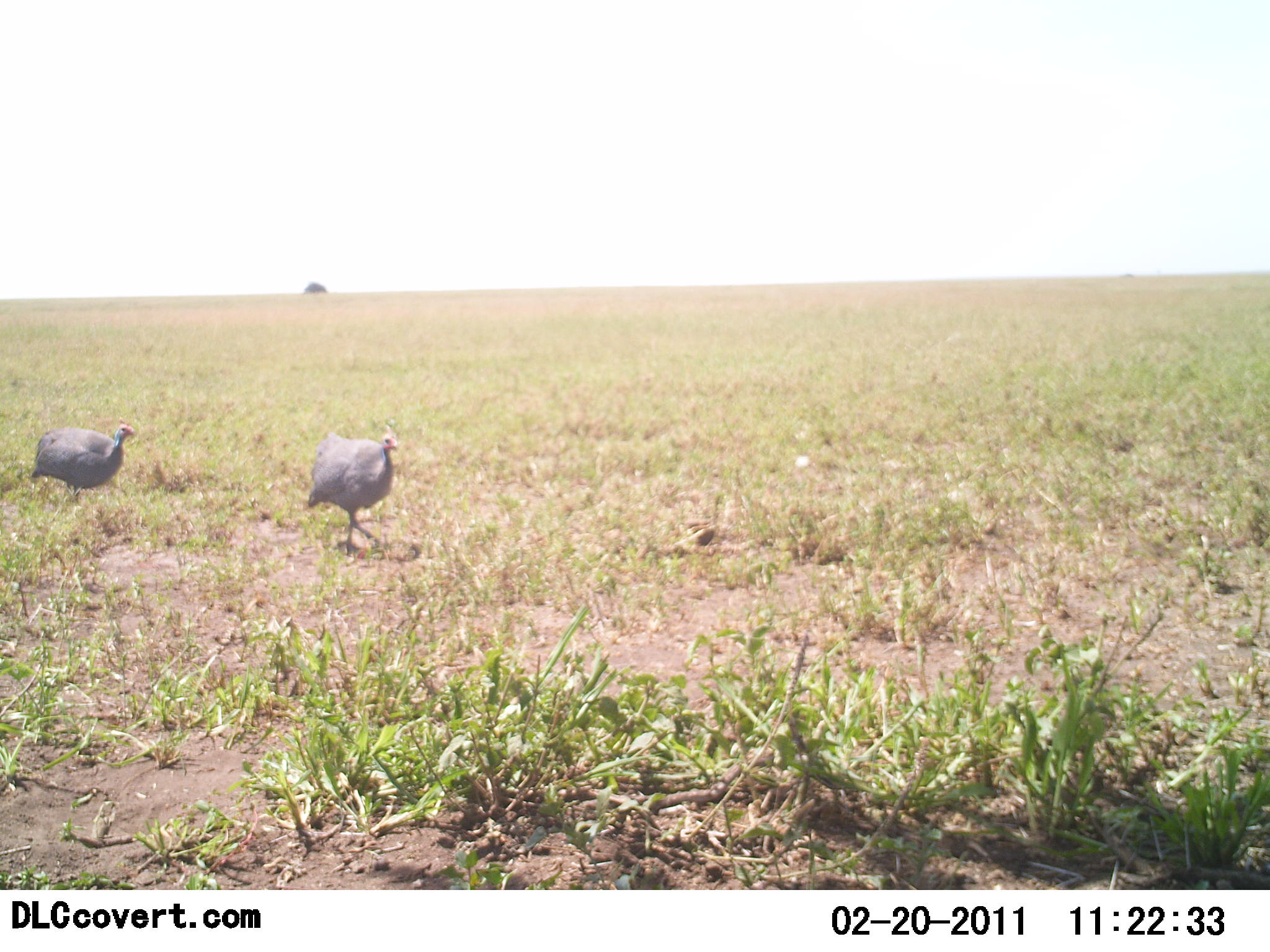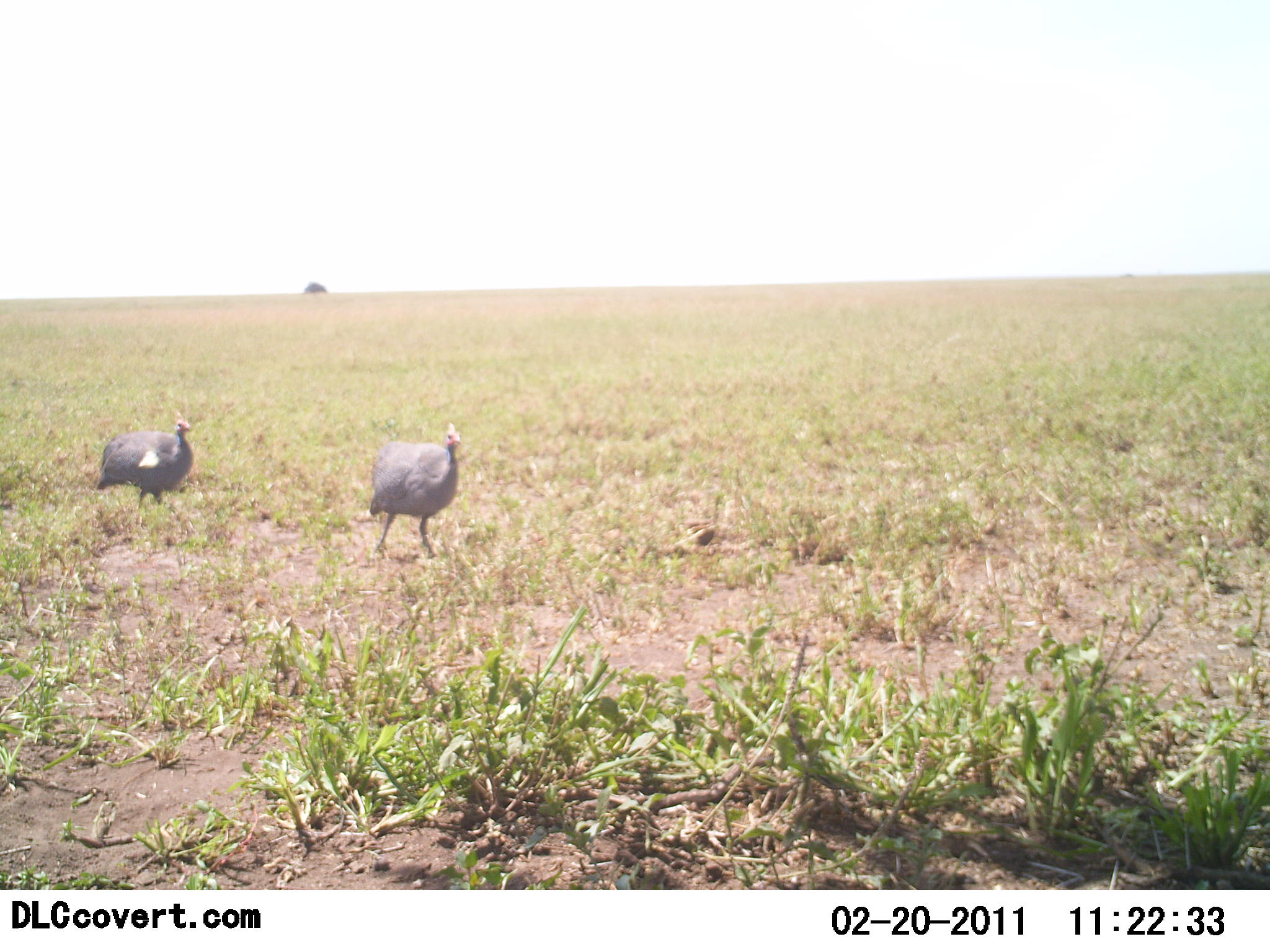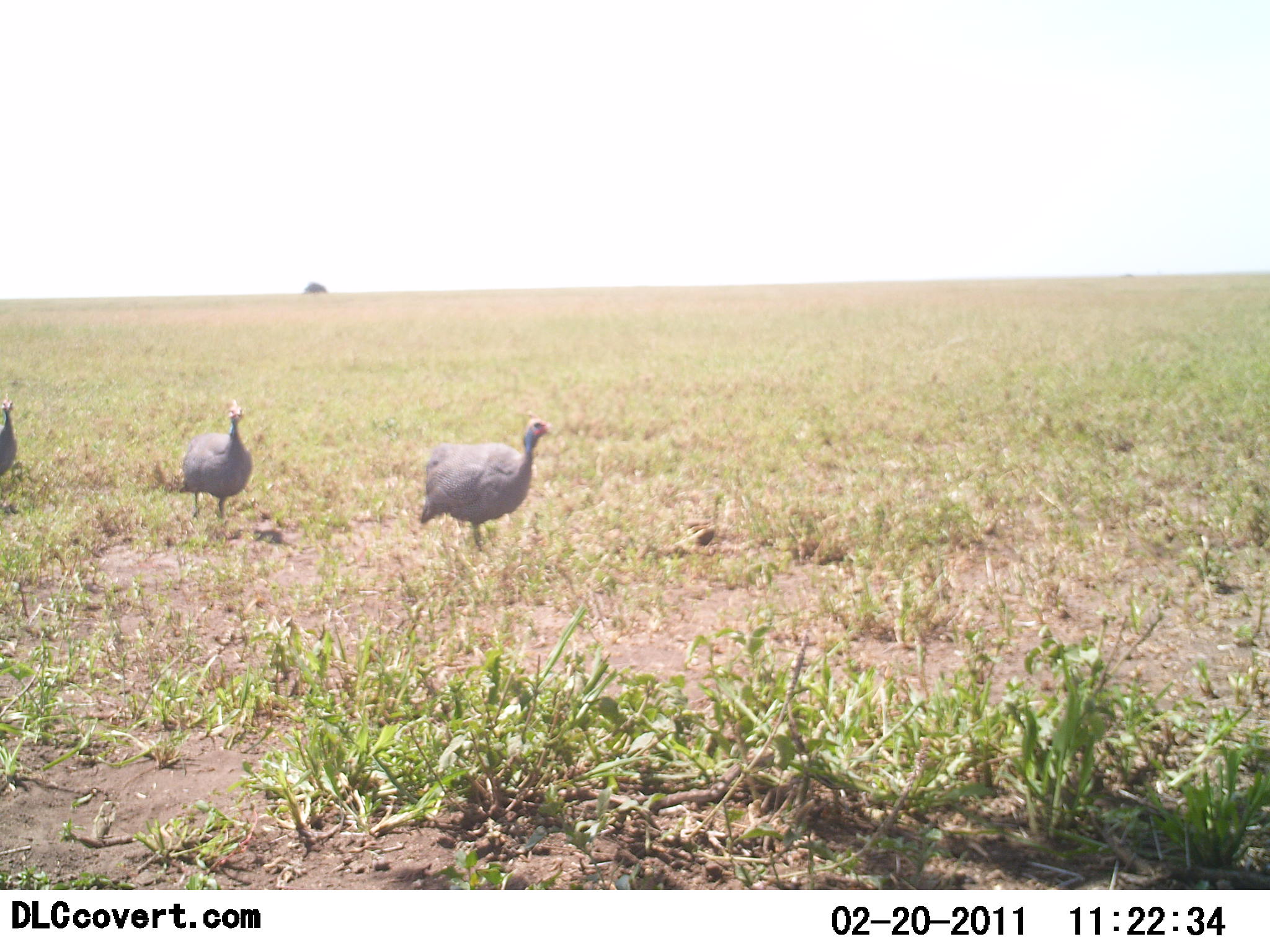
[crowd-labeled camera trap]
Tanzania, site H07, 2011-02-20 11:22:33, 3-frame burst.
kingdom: Animalia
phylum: Chordata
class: Aves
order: Galliformes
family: Numididae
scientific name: Numididae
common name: guinea fowl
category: guineafowl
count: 3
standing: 9%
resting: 0%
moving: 91%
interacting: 0%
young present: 0%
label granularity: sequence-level